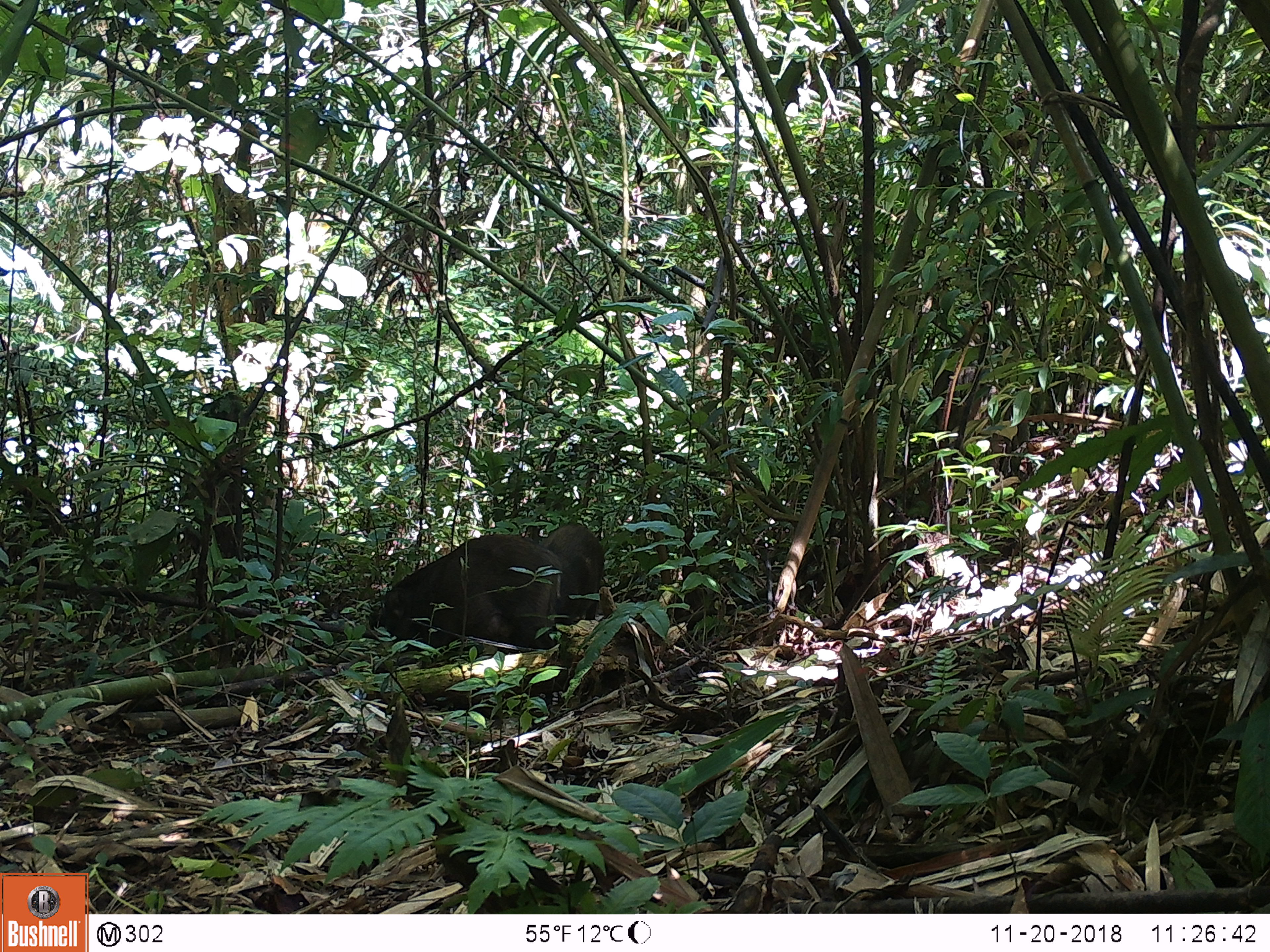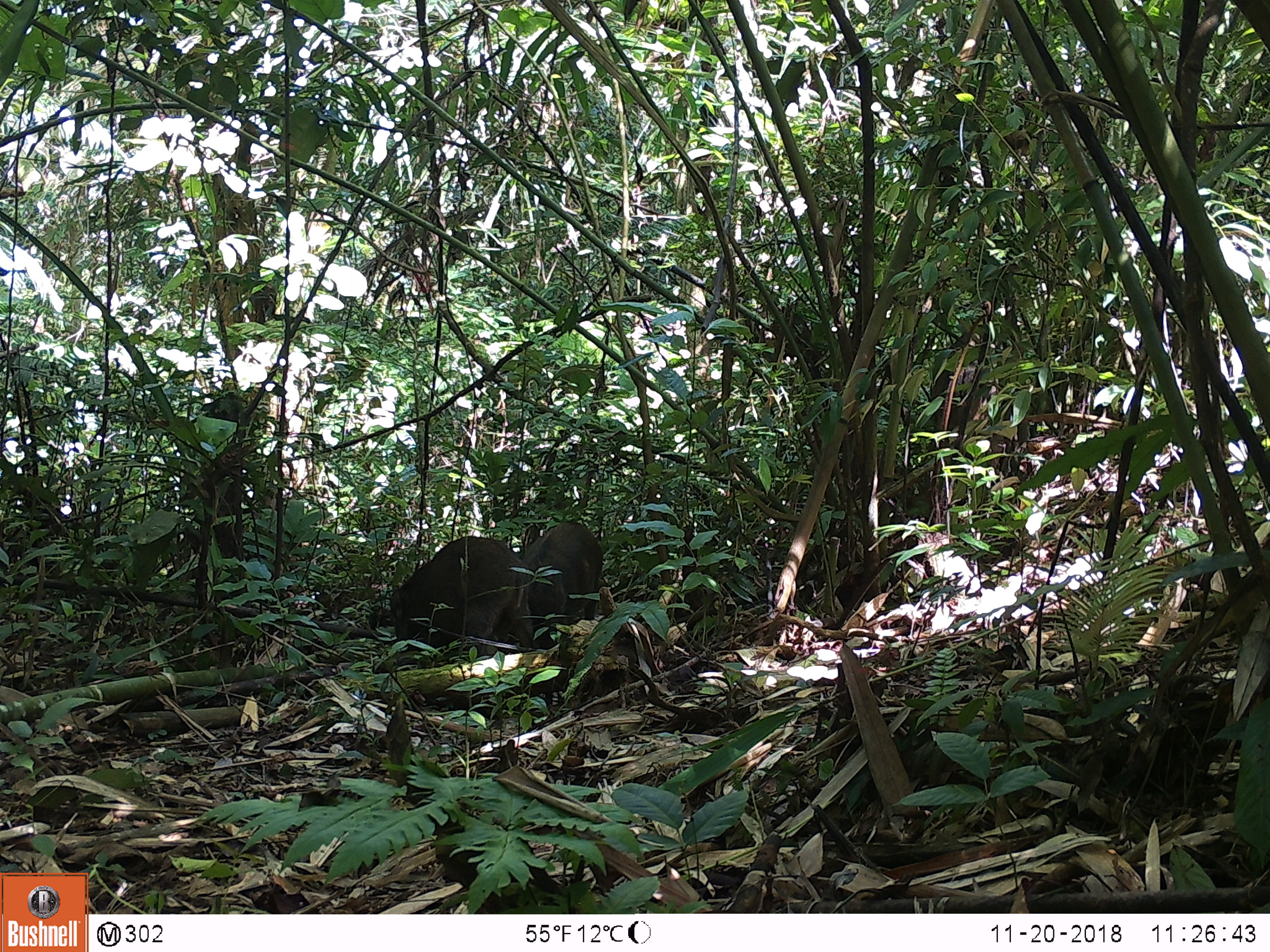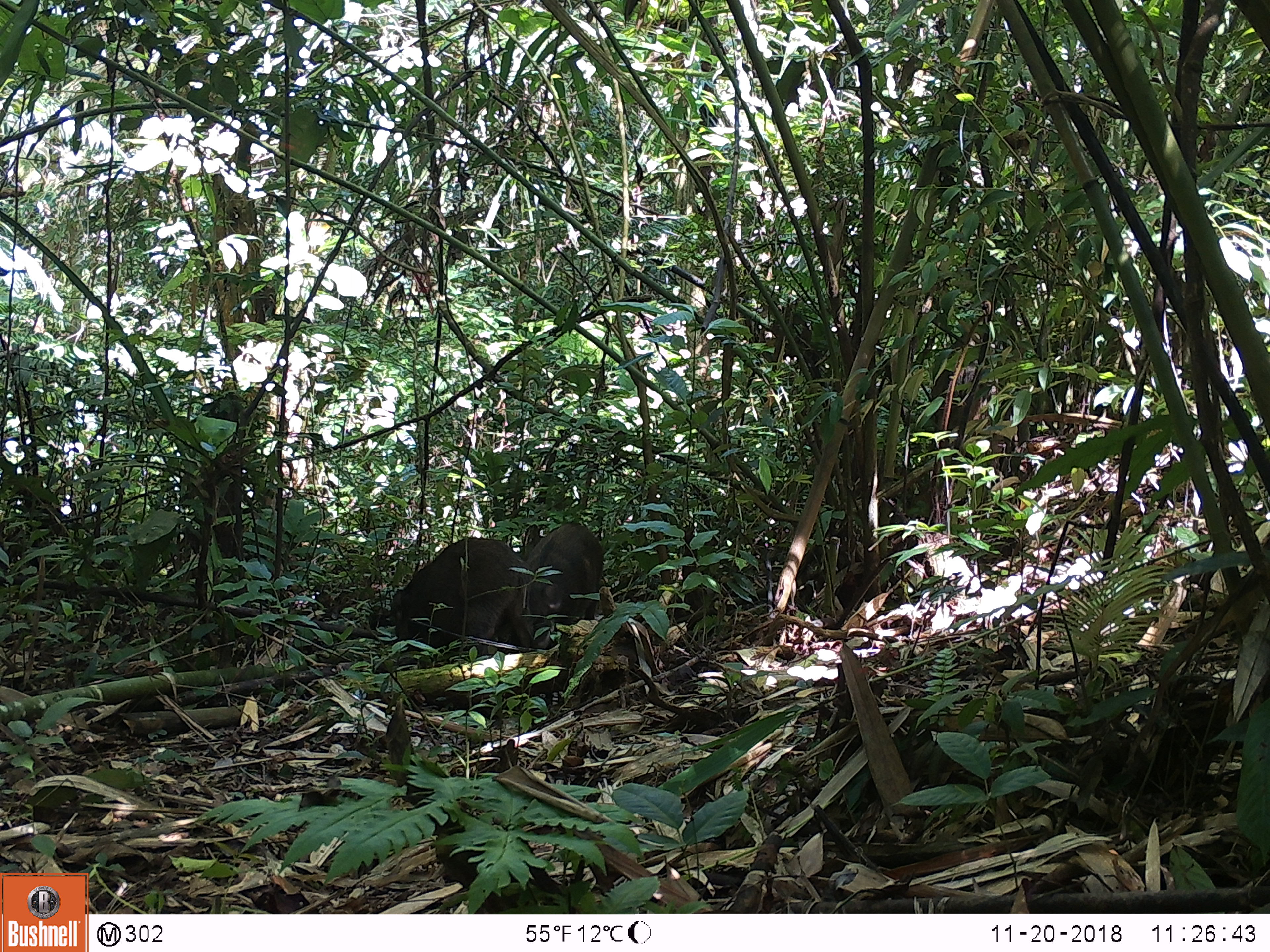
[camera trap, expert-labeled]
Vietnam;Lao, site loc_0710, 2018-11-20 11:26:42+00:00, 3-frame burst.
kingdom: Animalia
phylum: Chordata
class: Mammalia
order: Artiodactyla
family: Suidae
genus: Sus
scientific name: Sus scrofa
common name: eurasian wild pig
Eurasian wild pig (Sus scrofa). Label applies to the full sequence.